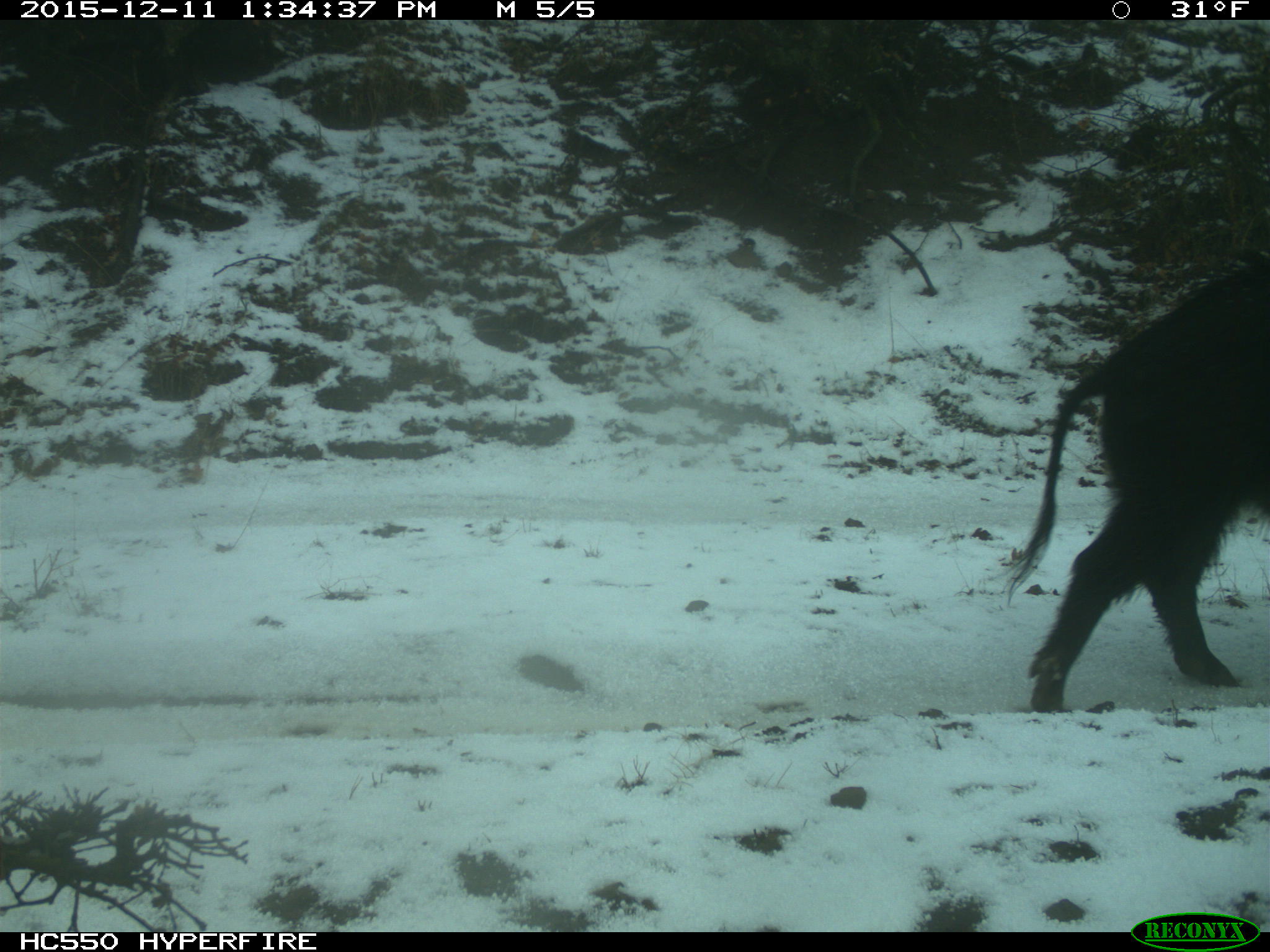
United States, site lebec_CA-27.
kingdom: Animalia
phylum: Chordata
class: Mammalia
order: Artiodactyla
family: Suidae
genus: Sus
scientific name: Sus scrofa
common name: wild boar